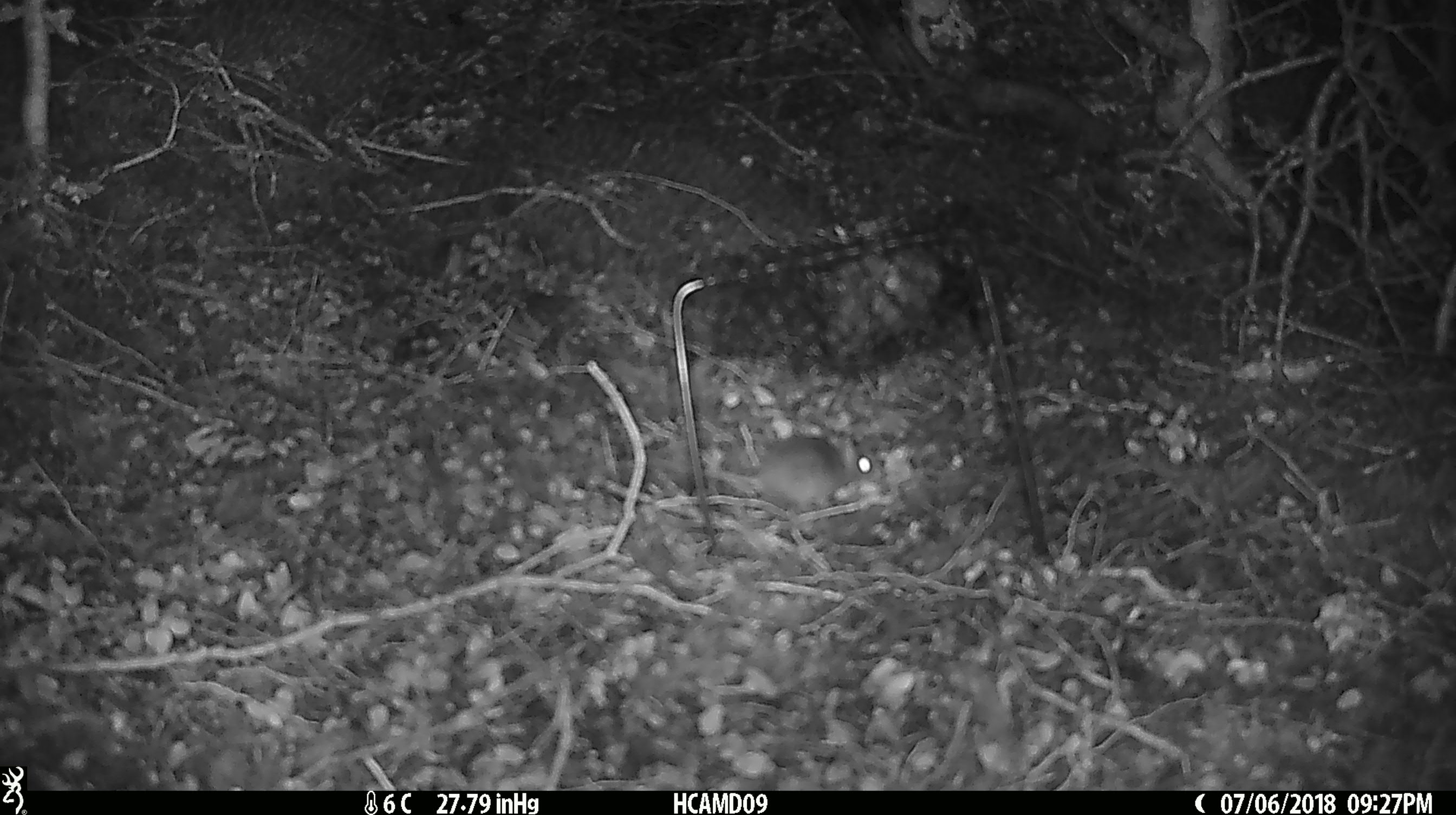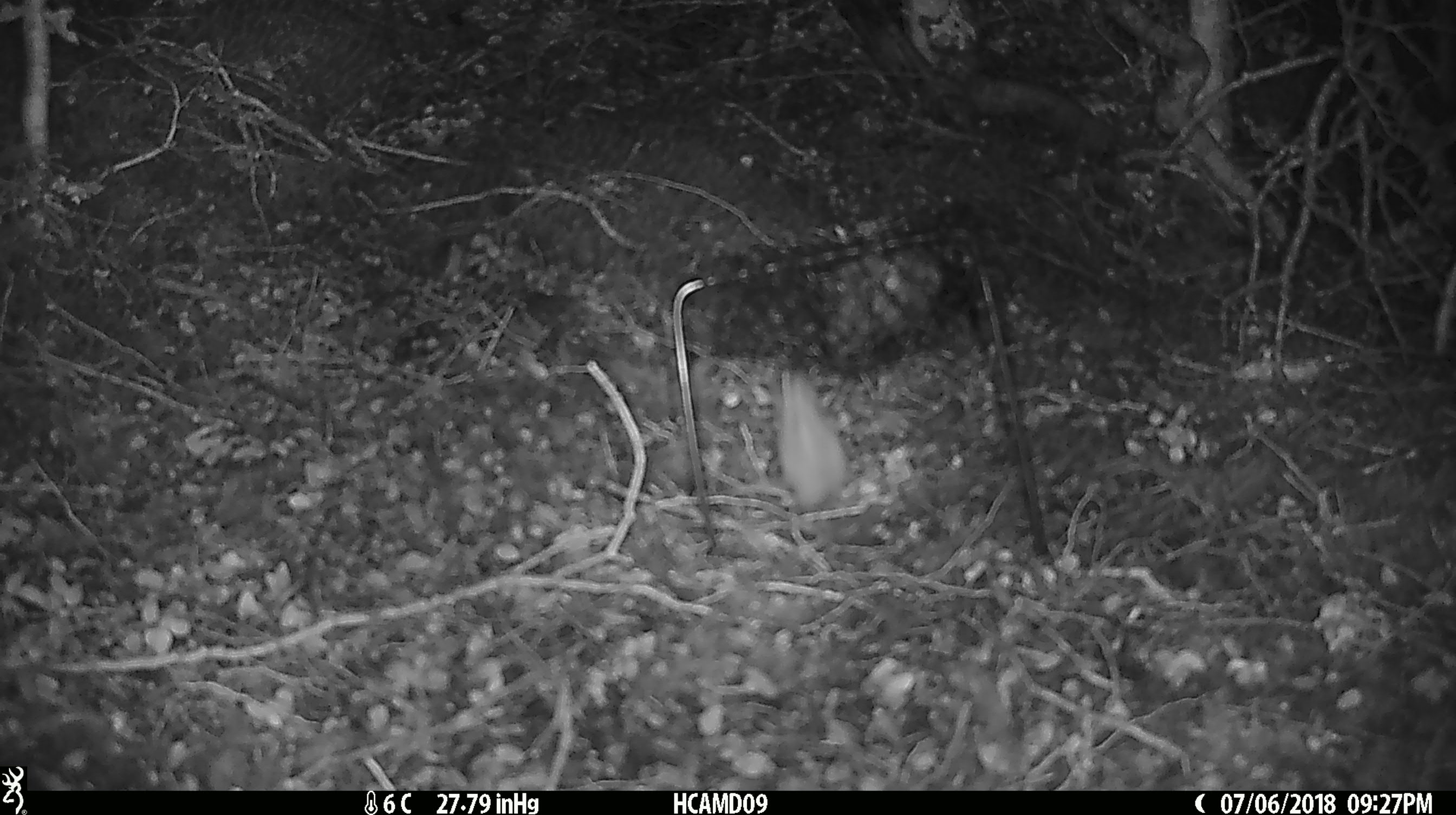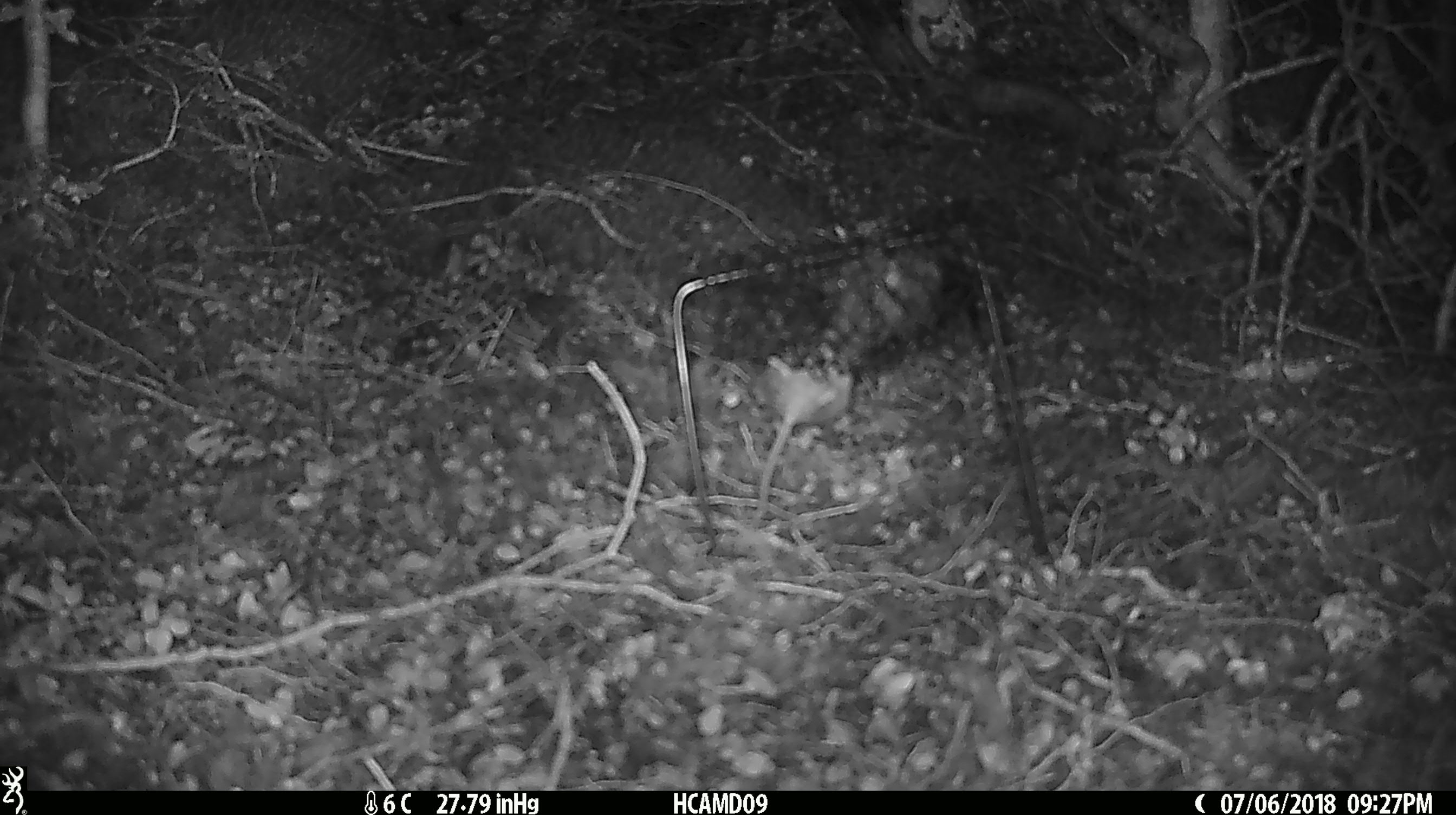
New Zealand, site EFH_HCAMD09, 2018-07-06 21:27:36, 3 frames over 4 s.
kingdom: Animalia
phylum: Chordata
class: Mammalia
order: Rodentia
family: Muridae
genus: Mus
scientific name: Mus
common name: mouse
Mouse (Mus).